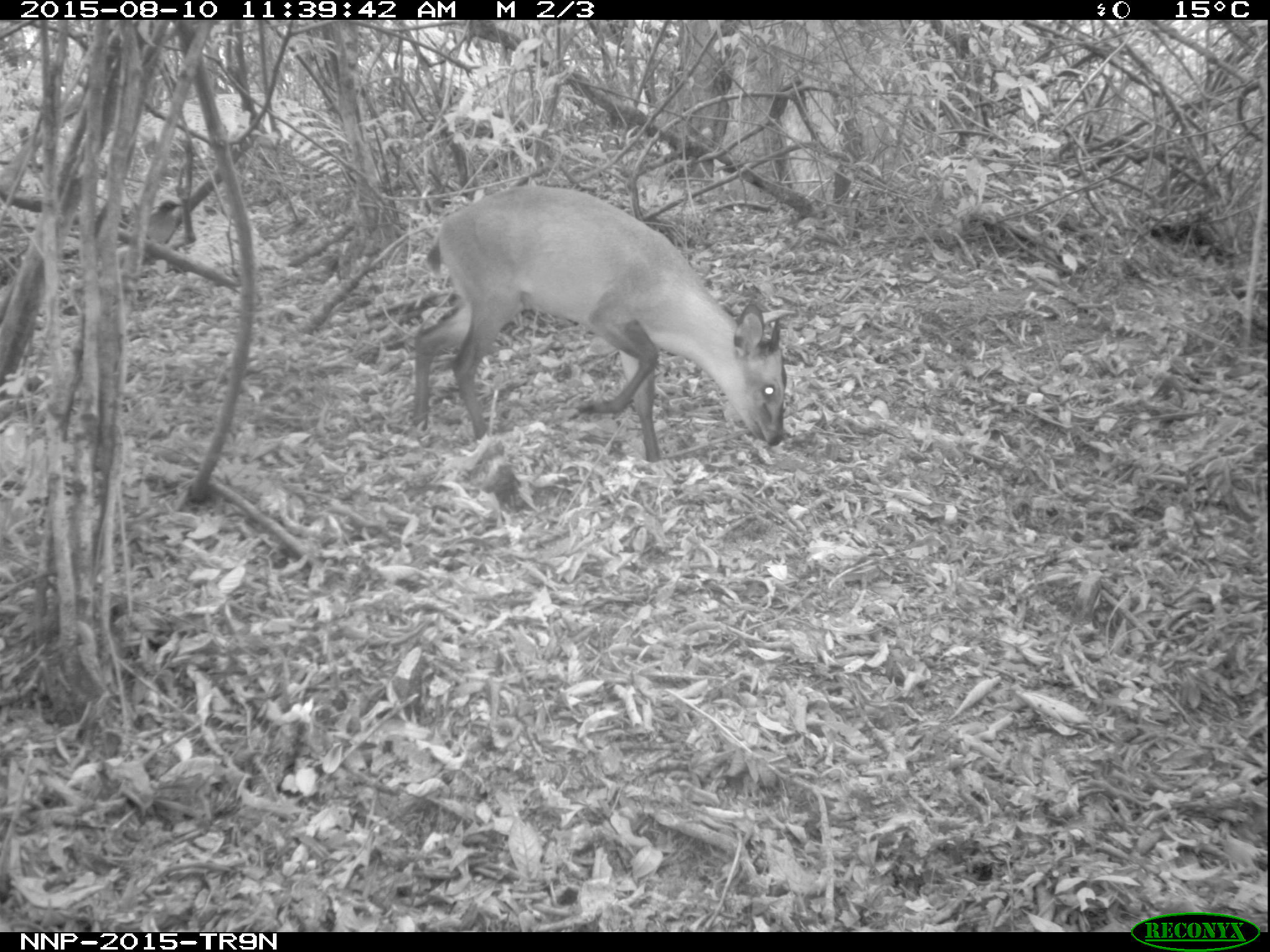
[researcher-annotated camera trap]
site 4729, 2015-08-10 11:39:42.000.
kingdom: Animalia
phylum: Chordata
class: Mammalia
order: Artiodactyla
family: Bovidae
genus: Cephalophus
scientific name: Cephalophus nigrifrons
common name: black-fronted duiker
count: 1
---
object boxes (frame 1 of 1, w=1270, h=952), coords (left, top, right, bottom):
cephalophus nigrifrons: (411, 182, 787, 461); (143, 199, 184, 266)